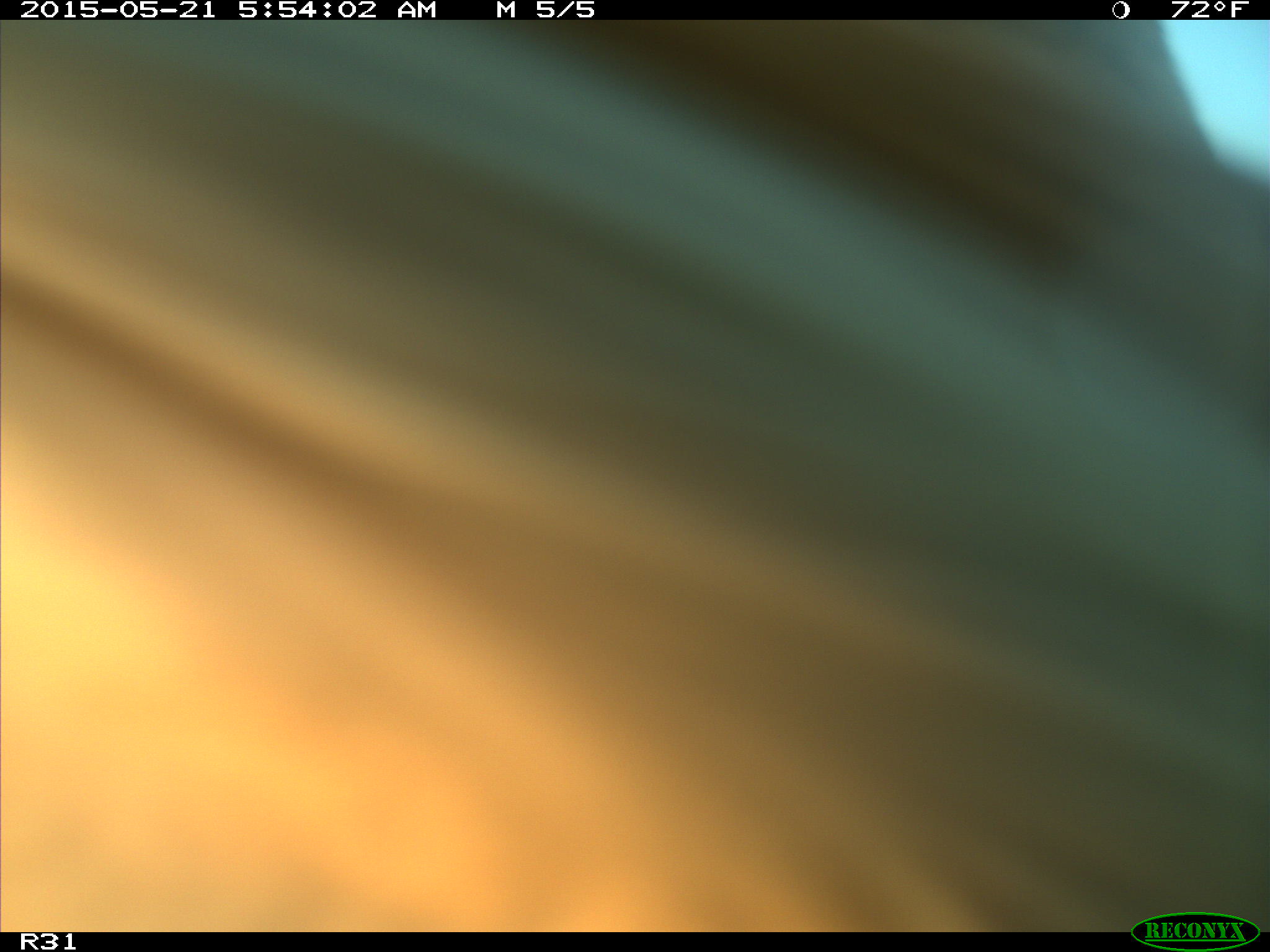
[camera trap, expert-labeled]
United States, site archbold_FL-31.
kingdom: Animalia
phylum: Chordata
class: Mammalia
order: Artiodactyla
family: Bovidae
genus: Bos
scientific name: Bos taurus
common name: domestic cow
Bos taurus (domestic cow).